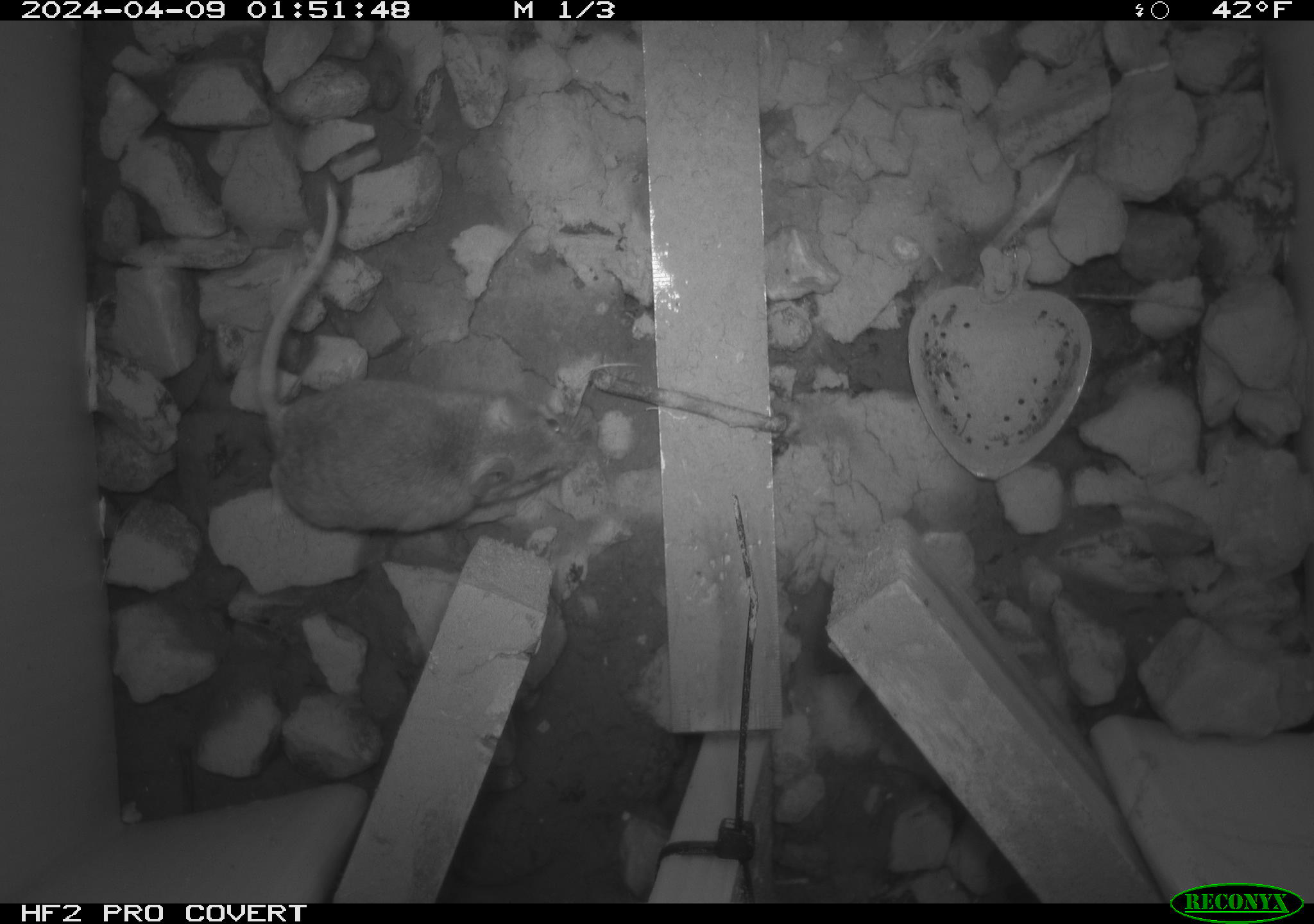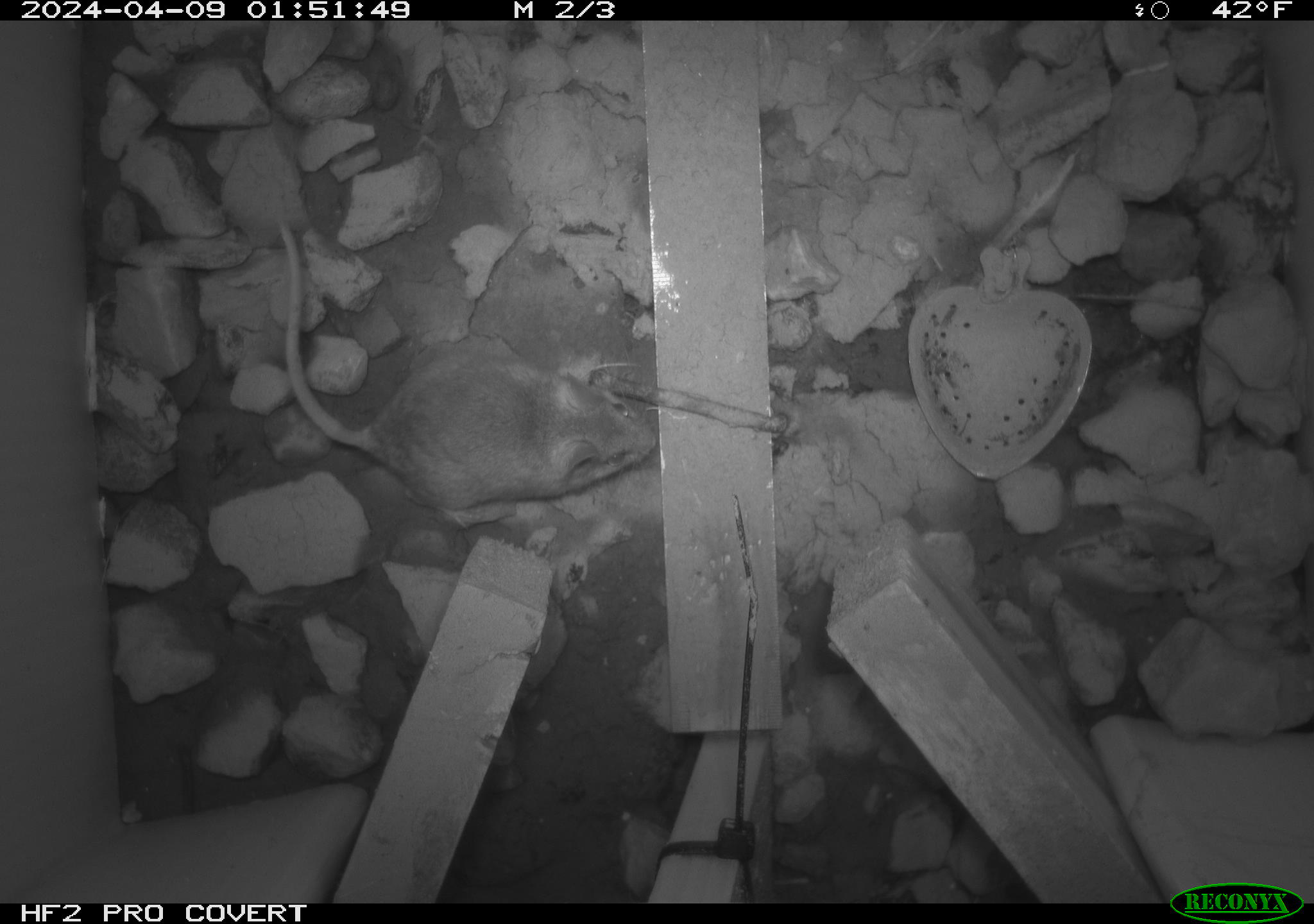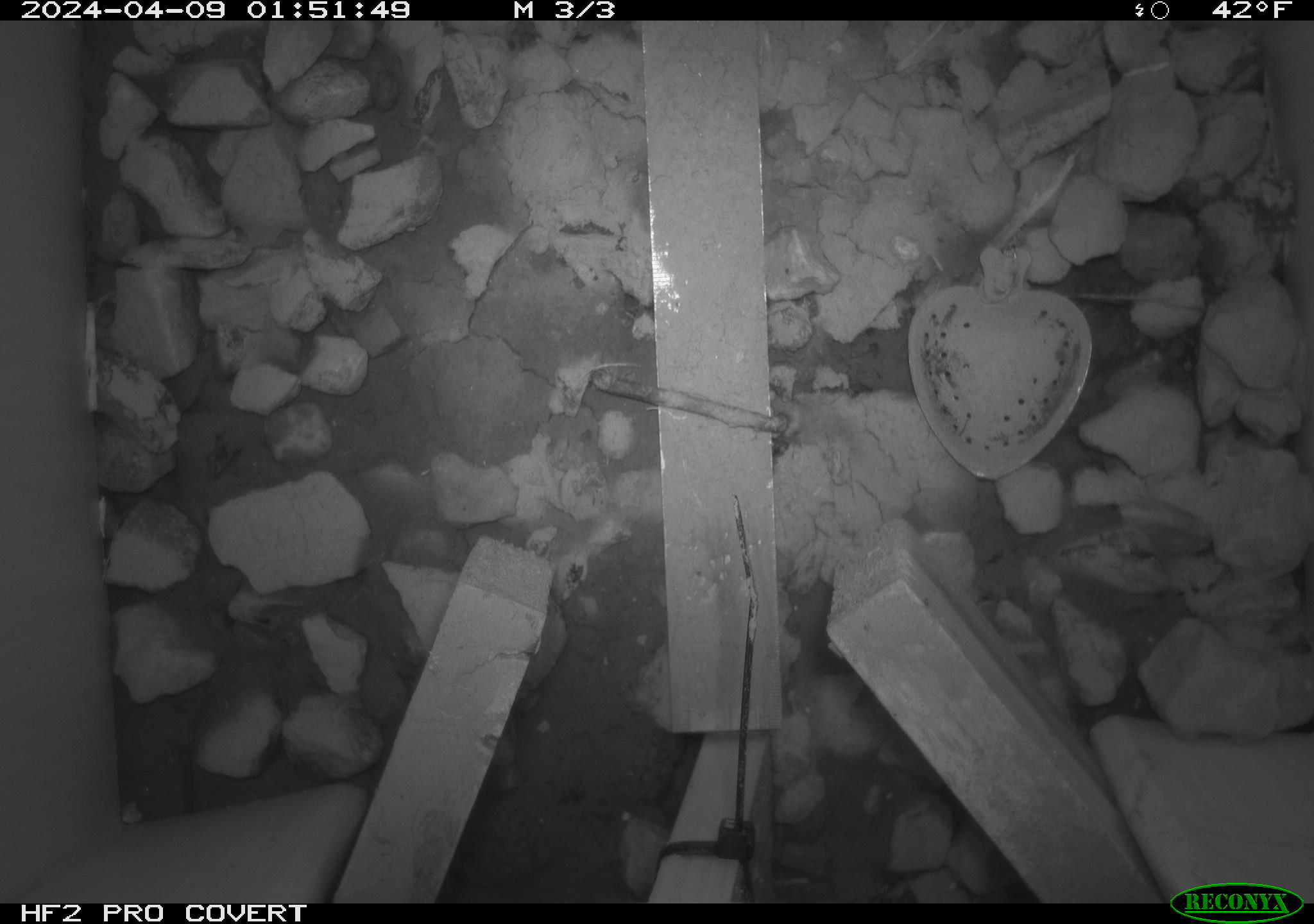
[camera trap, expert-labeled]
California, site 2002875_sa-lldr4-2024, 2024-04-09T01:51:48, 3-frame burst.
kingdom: Animalia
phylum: Chordata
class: Mammalia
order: Rodentia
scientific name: Rodentia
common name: rodent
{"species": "rodent (Rodentia)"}